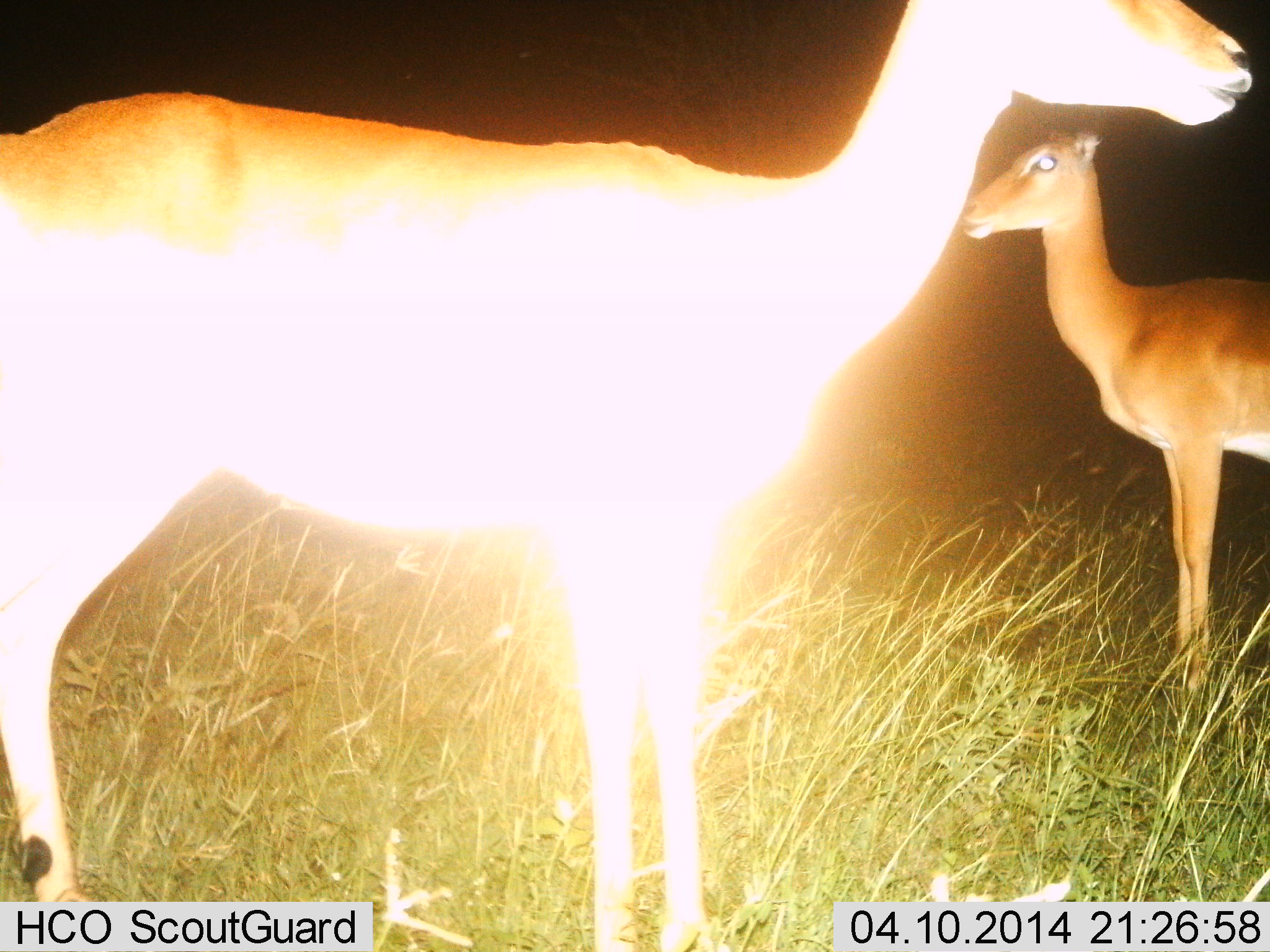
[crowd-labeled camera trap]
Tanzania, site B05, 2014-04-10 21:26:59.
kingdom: Animalia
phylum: Chordata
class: Mammalia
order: Artiodactyla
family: Bovidae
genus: Aepyceros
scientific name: Aepyceros melampus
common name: impala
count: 2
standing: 100%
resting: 0%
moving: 0%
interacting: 0%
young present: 0%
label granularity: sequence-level